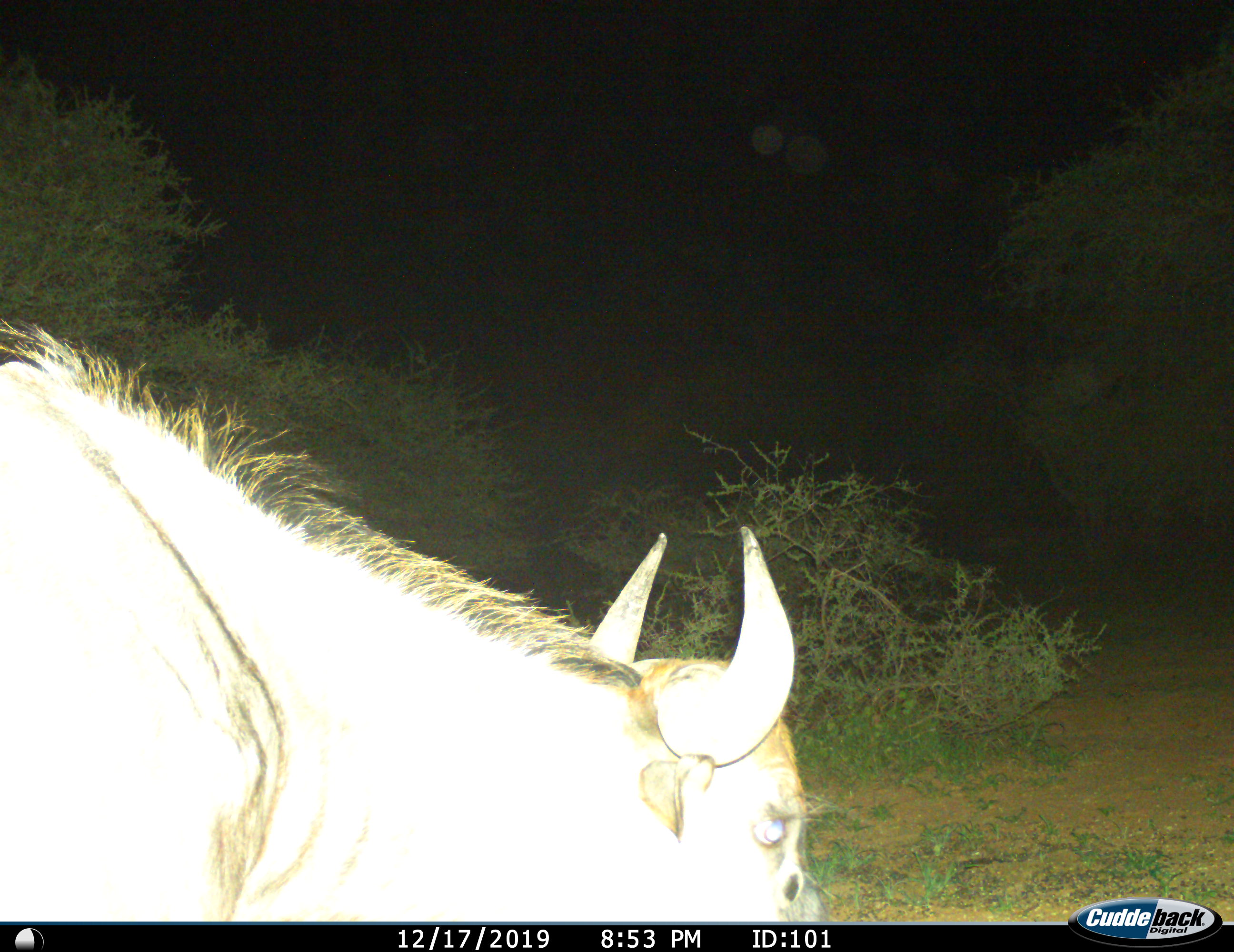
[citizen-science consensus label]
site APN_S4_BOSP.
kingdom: Animalia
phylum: Chordata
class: Mammalia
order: Artiodactyla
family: Bovidae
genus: Connochaetes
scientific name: Connochaetes taurinus taurinus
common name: blue wildebeest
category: wildebeestblue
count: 1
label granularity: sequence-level